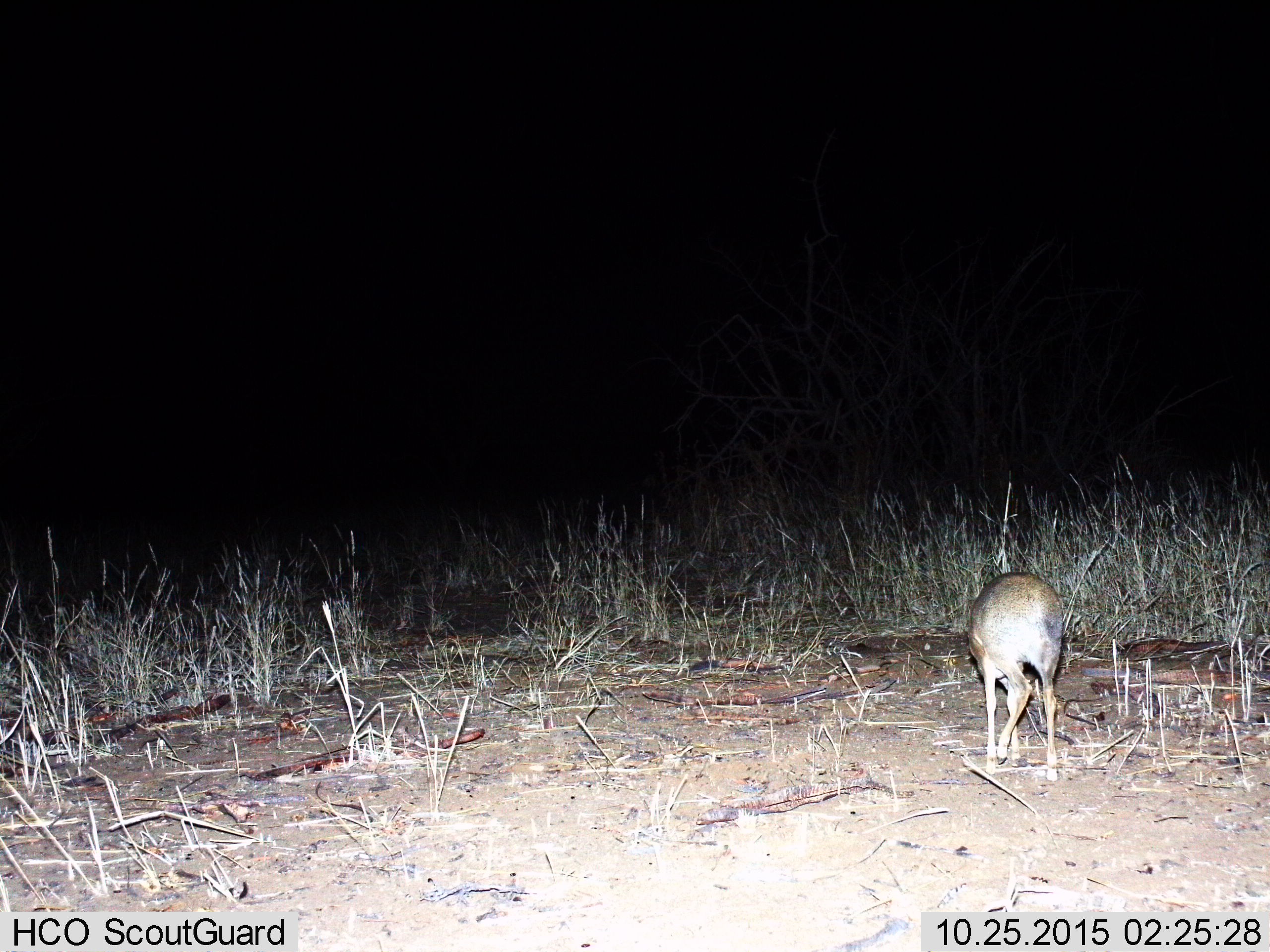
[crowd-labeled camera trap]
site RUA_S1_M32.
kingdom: Animalia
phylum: Chordata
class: Mammalia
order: Artiodactyla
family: Bovidae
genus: Madoqua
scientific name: Madoqua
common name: dik-dik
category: dikdik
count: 1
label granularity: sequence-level